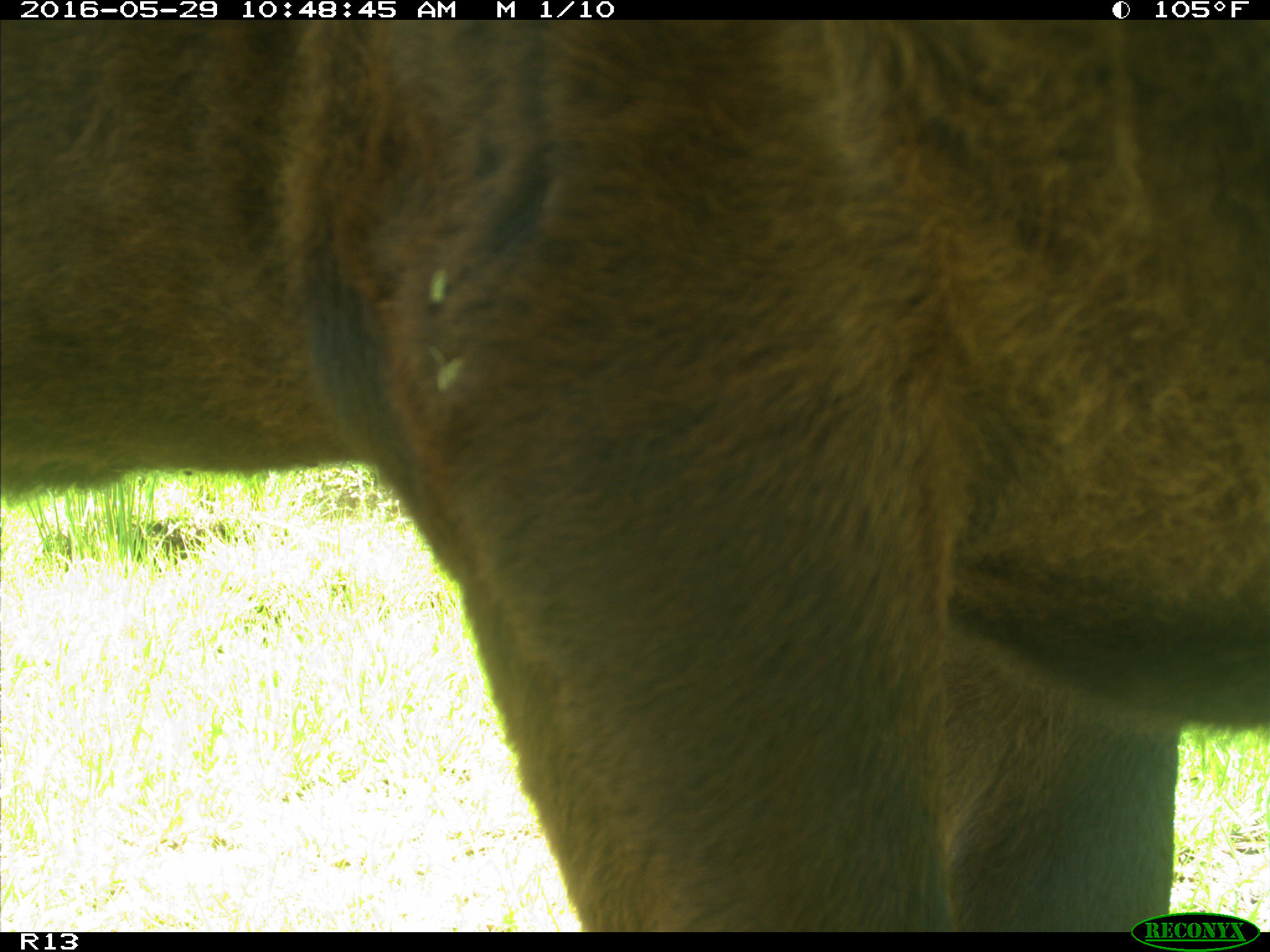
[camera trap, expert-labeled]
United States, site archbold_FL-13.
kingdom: Animalia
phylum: Chordata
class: Mammalia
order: Artiodactyla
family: Bovidae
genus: Bos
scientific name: Bos taurus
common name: domestic cow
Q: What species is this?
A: Bos taurus (domestic cow).